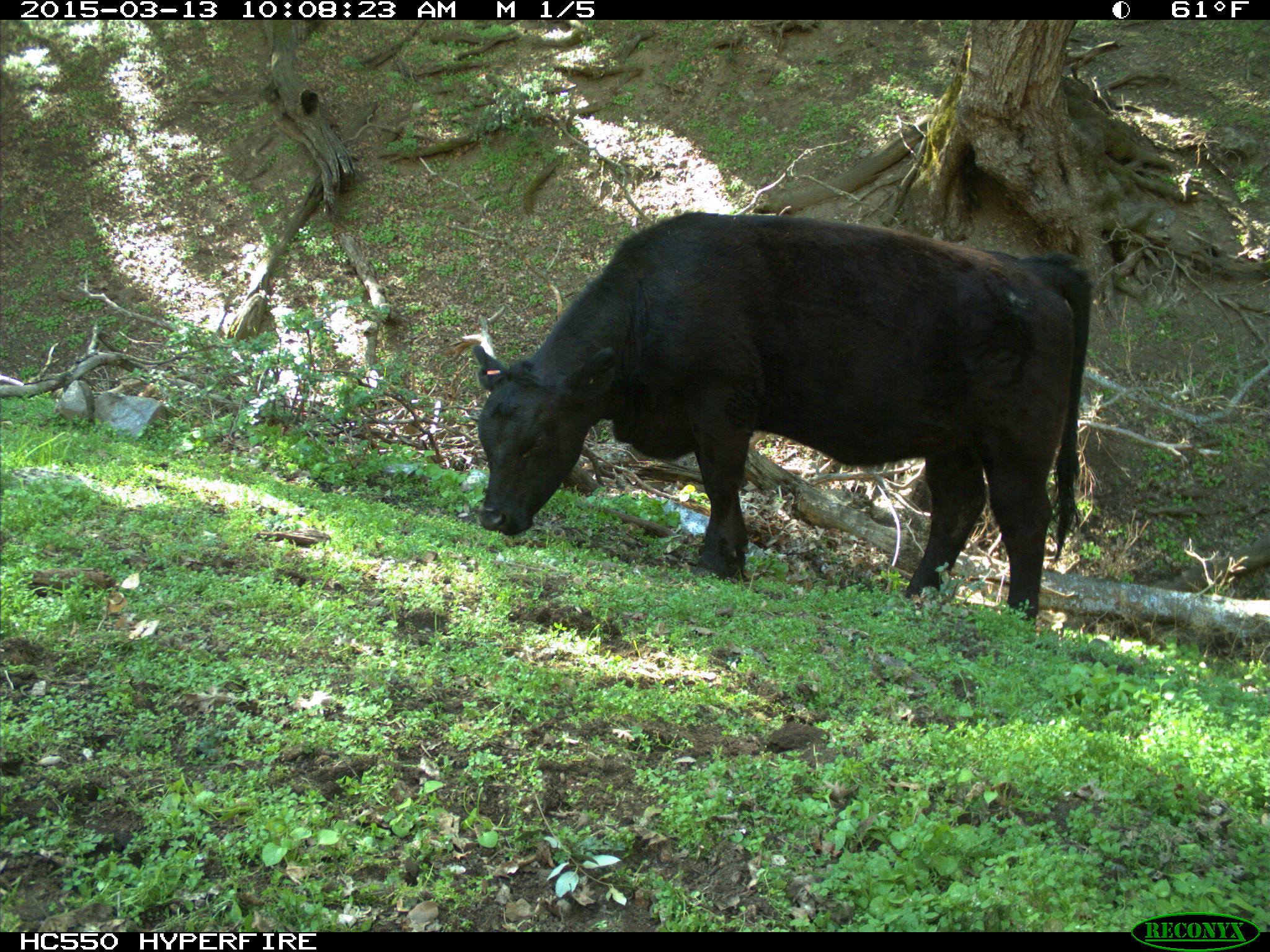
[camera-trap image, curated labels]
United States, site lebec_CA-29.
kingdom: Animalia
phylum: Chordata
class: Mammalia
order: Artiodactyla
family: Bovidae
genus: Bos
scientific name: Bos taurus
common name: domestic cow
Bos taurus (domestic cow).